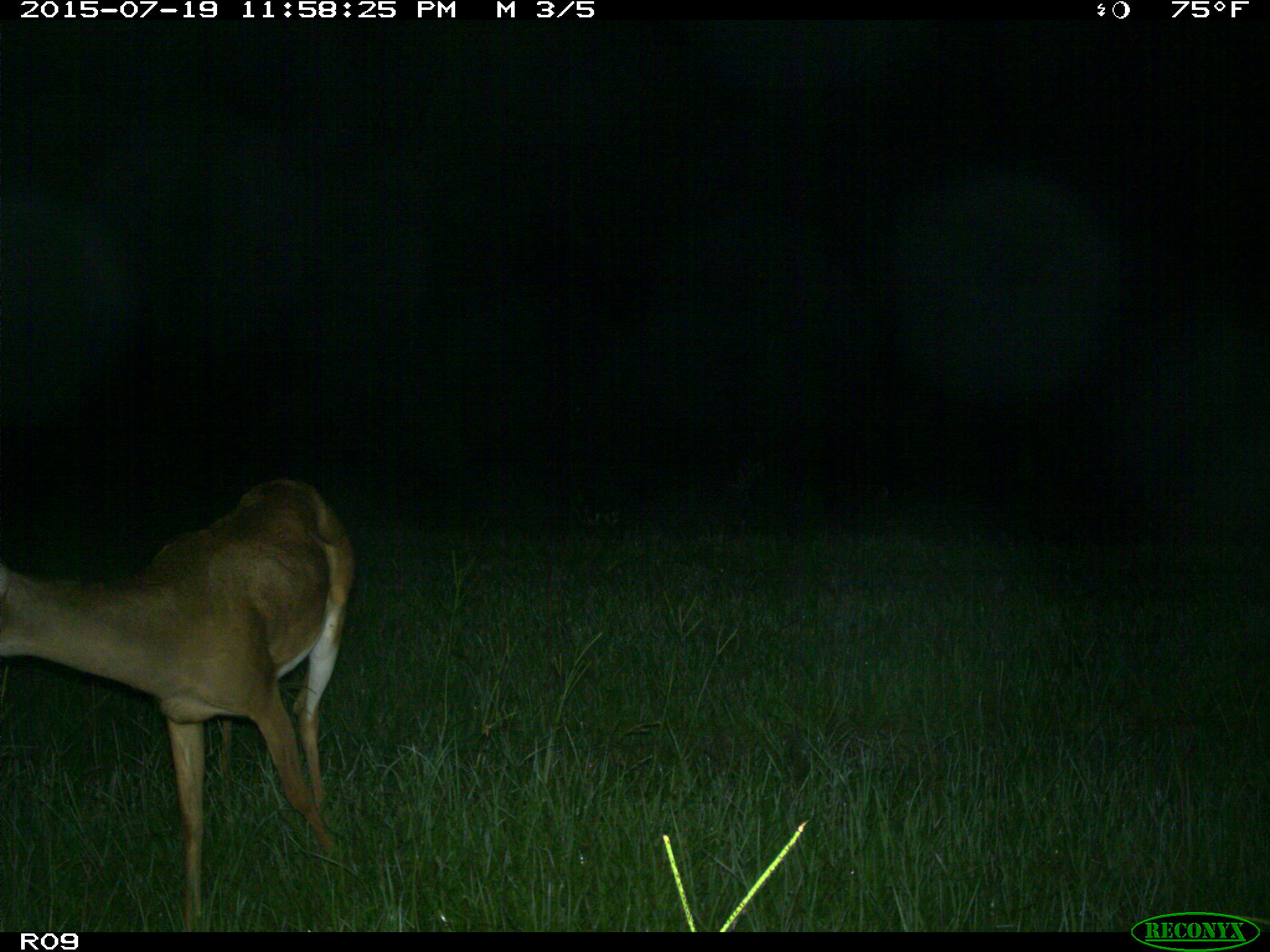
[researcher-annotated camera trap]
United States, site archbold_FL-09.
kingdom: Animalia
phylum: Chordata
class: Mammalia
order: Artiodactyla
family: Cervidae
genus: Odocoileus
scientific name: Odocoileus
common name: deer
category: unidentified deer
Unidentified deer (deer) (Odocoileus).